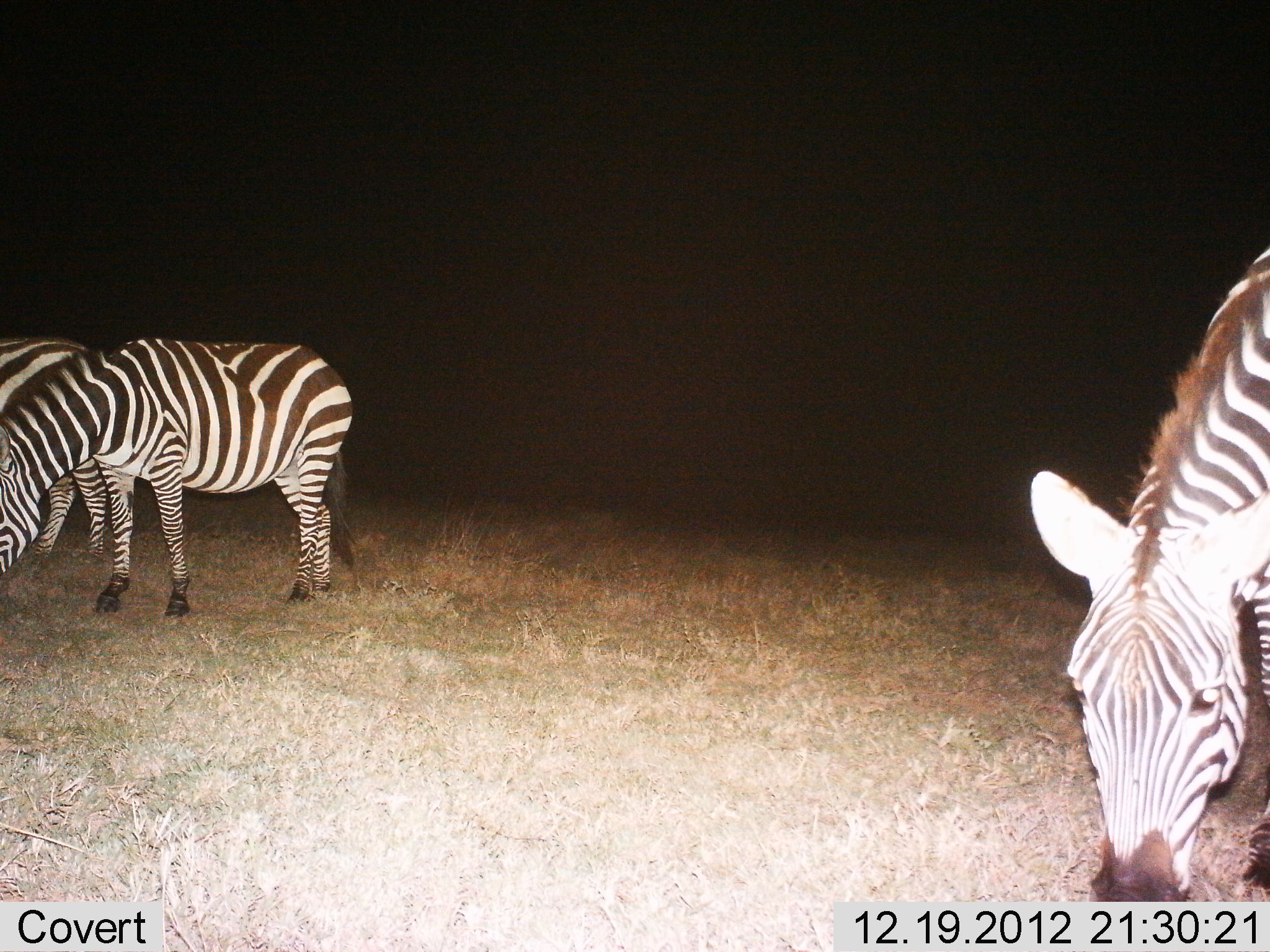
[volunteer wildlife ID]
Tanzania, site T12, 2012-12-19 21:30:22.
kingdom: Animalia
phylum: Chordata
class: Mammalia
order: Perissodactyla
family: Equidae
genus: Equus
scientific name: Equus quagga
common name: plains zebra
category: zebra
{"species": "zebra (plains zebra) (Equus quagga)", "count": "3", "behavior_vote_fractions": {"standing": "50%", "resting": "0%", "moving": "0%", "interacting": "0%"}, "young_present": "0%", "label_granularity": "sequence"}